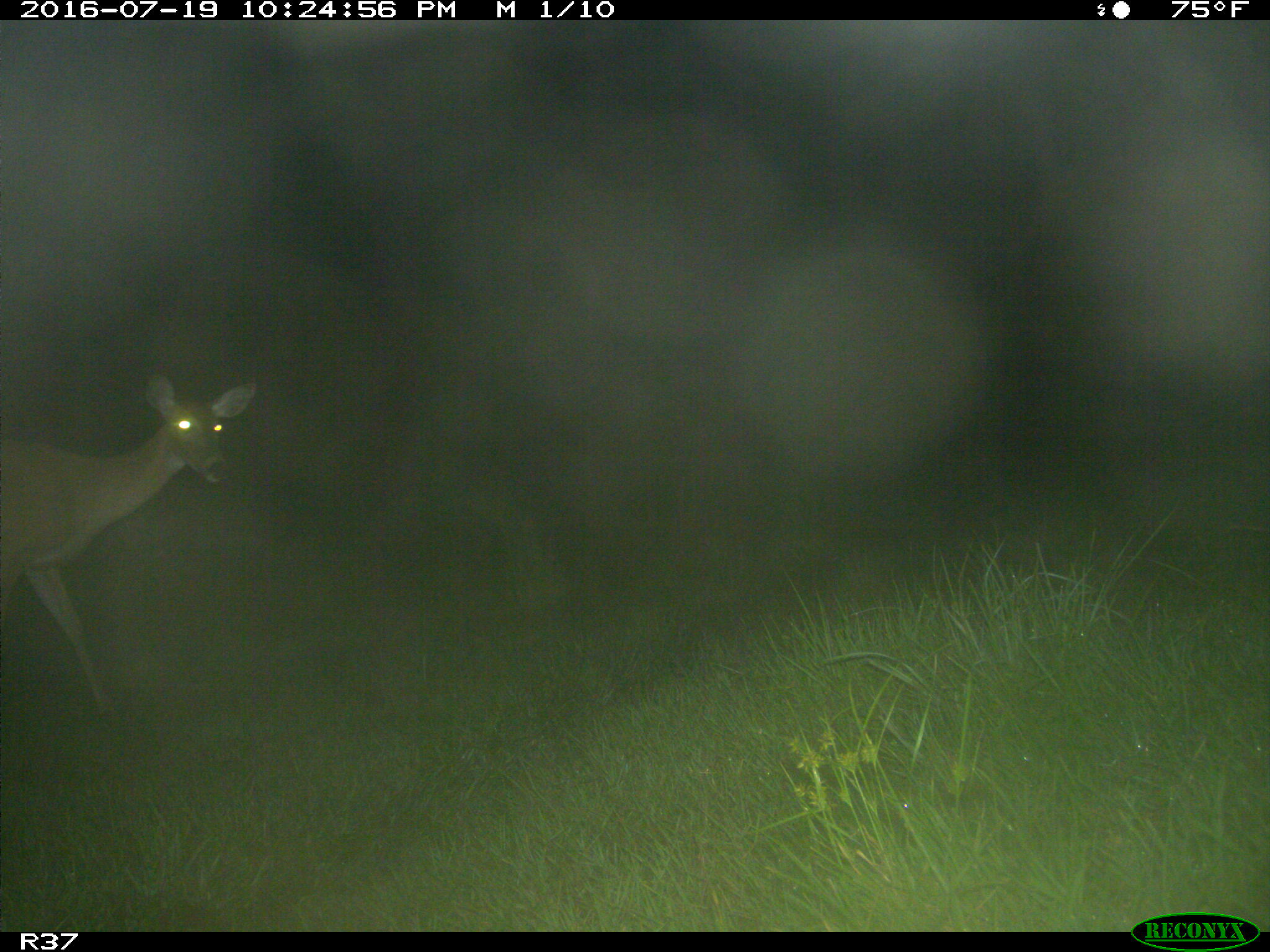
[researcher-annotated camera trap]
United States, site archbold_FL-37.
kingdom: Animalia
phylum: Chordata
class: Mammalia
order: Artiodactyla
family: Cervidae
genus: Odocoileus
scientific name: Odocoileus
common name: deer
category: unidentified deer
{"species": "unidentified deer (deer) (Odocoileus)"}